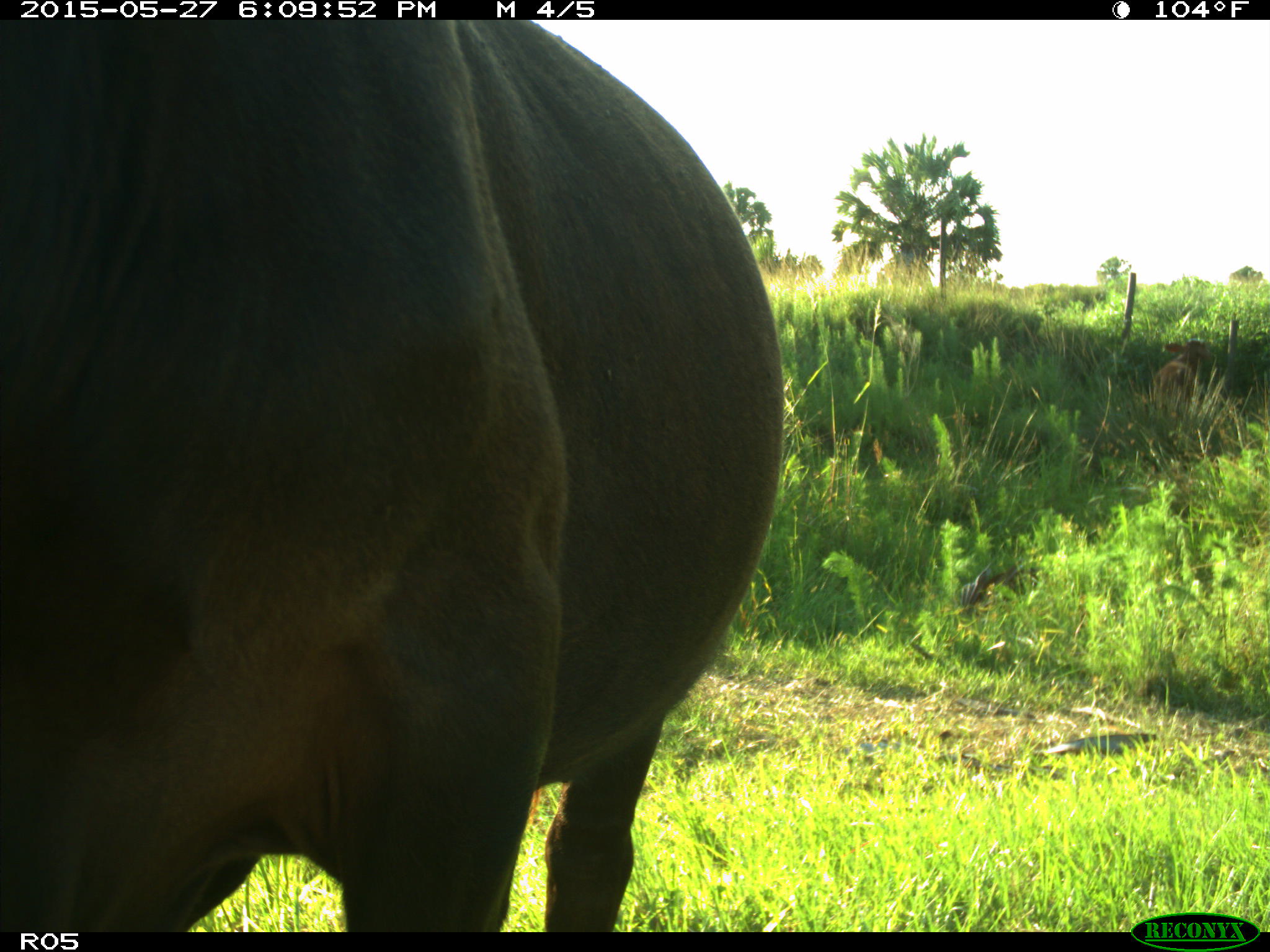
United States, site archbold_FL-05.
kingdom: Animalia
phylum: Chordata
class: Mammalia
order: Artiodactyla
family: Bovidae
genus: Bos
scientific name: Bos taurus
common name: domestic cow